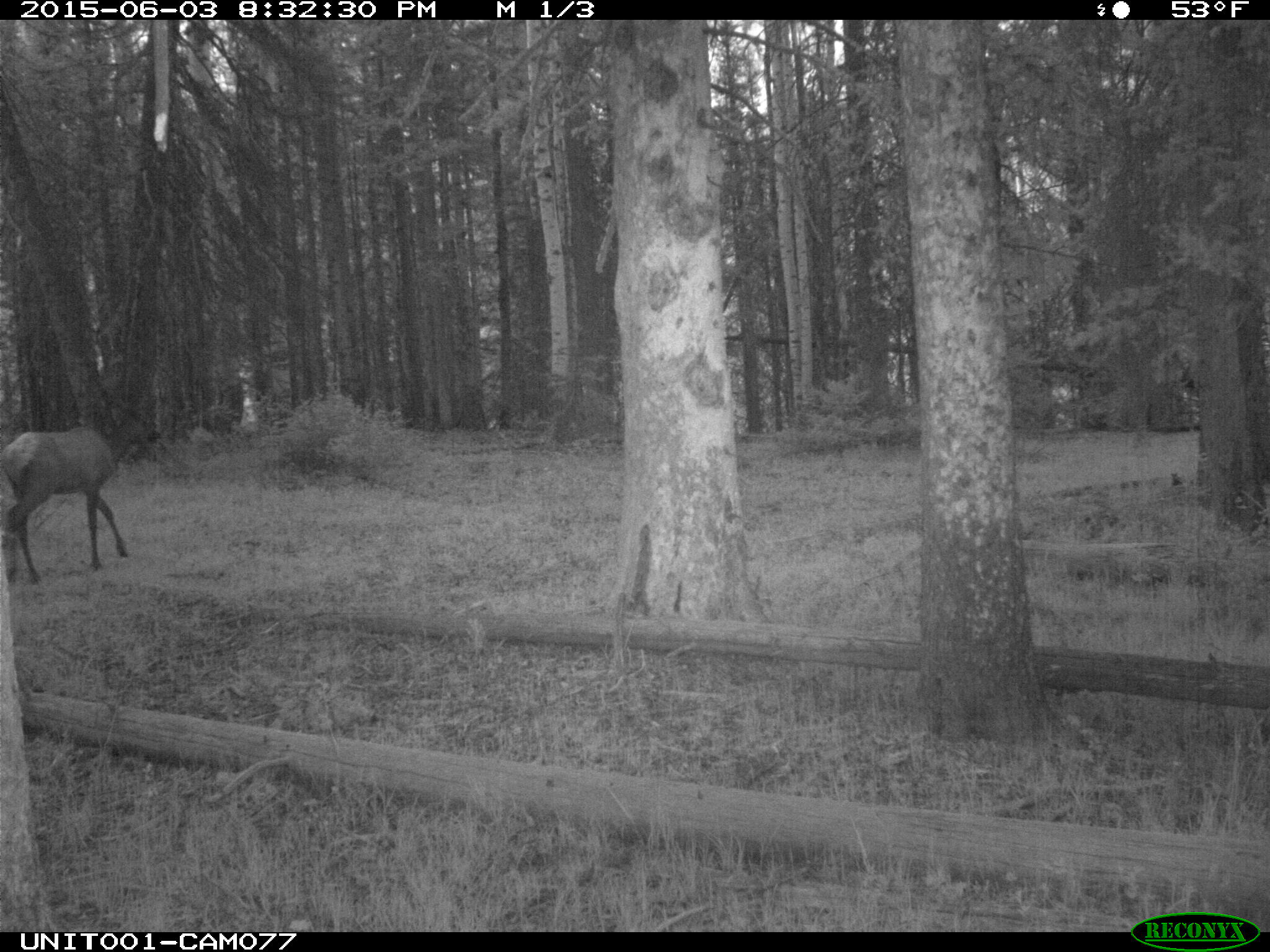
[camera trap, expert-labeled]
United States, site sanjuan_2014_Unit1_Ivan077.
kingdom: Animalia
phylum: Chordata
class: Mammalia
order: Artiodactyla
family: Cervidae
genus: Cervus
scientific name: Cervus elaphus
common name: red deer